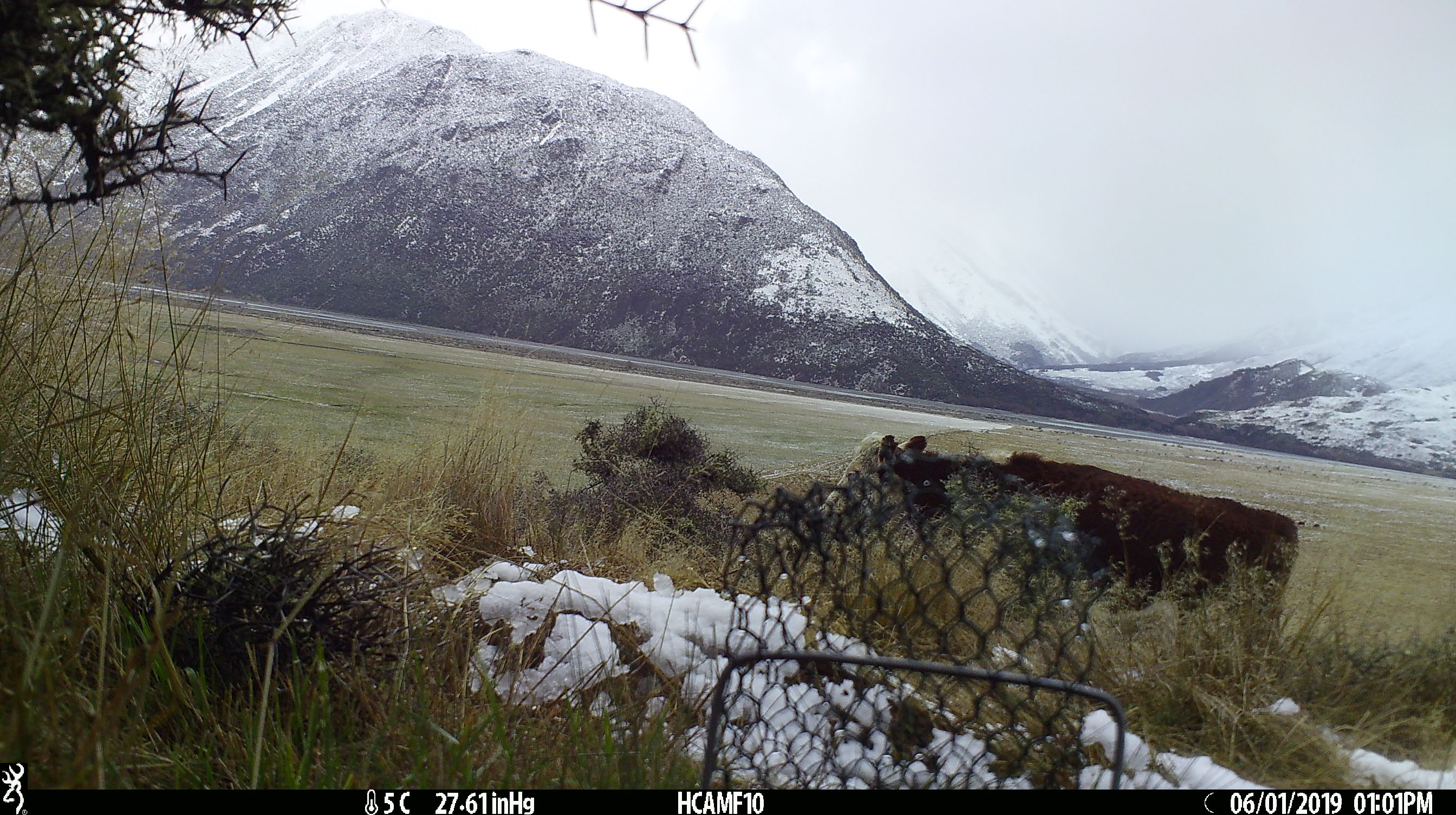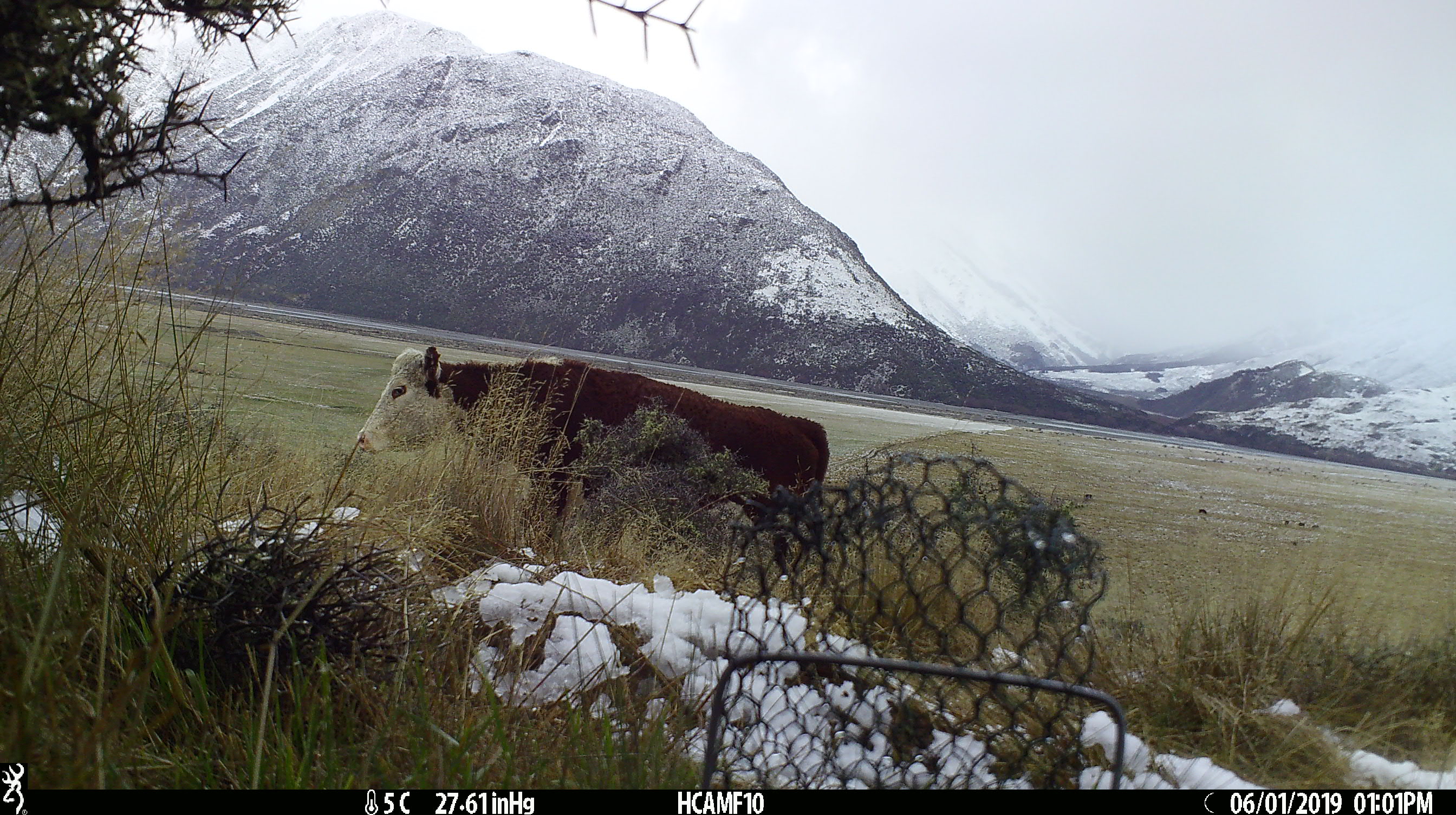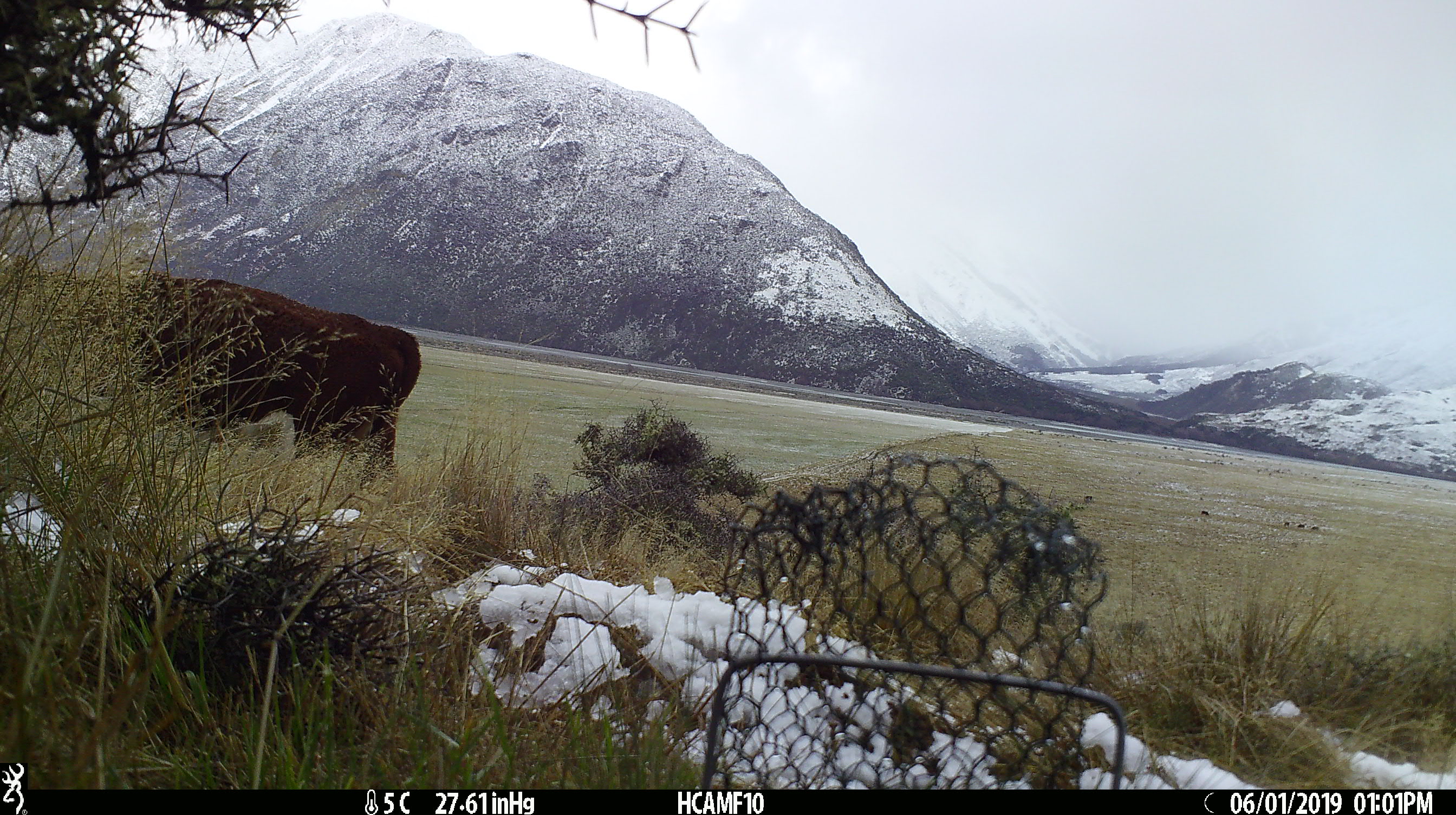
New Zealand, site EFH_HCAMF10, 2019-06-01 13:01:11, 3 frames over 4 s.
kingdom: Animalia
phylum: Chordata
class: Mammalia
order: Artiodactyla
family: Bovidae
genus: Bos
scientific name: Bos taurus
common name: domestic cow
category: cow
Cow (domestic cow) (Bos taurus).